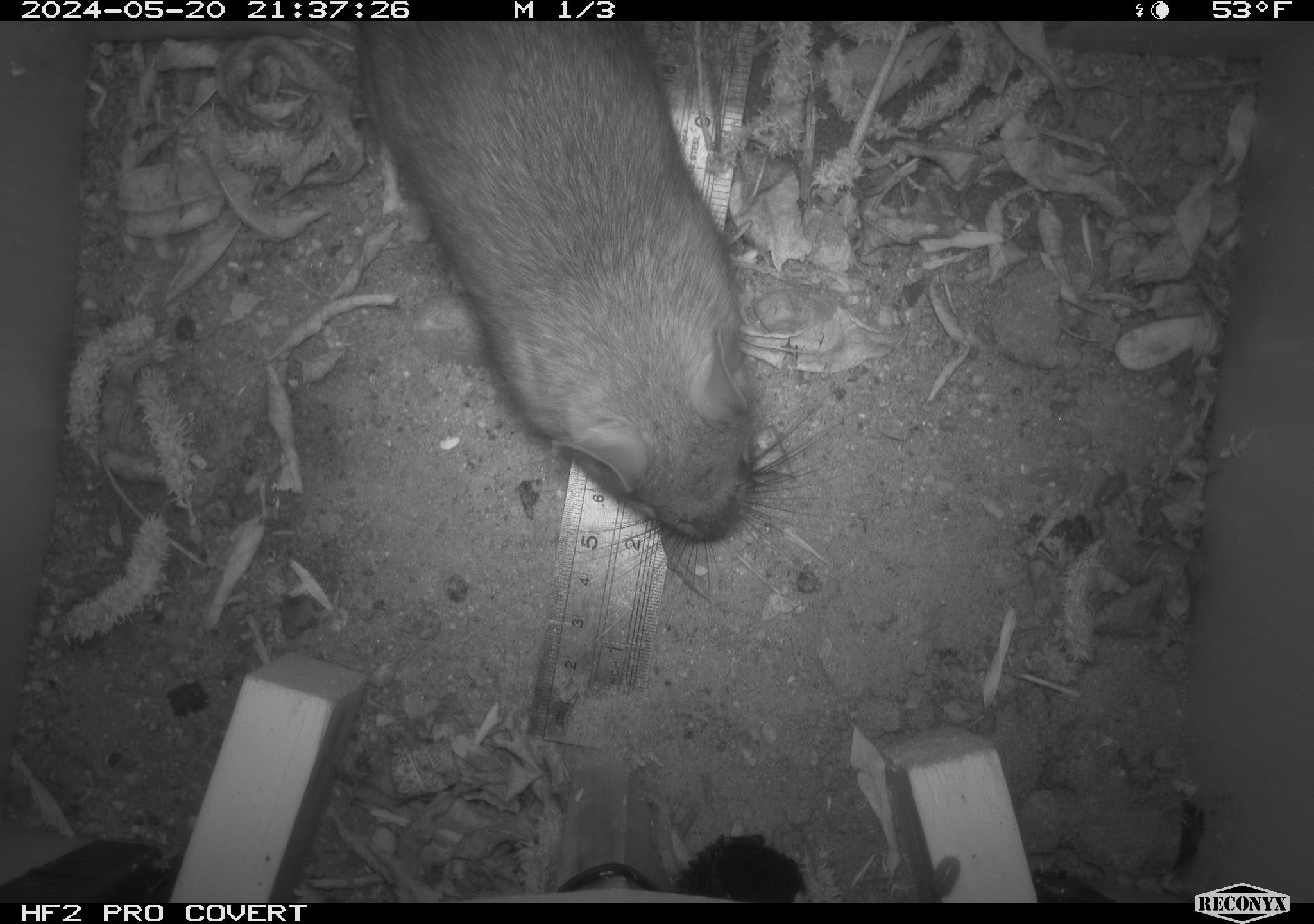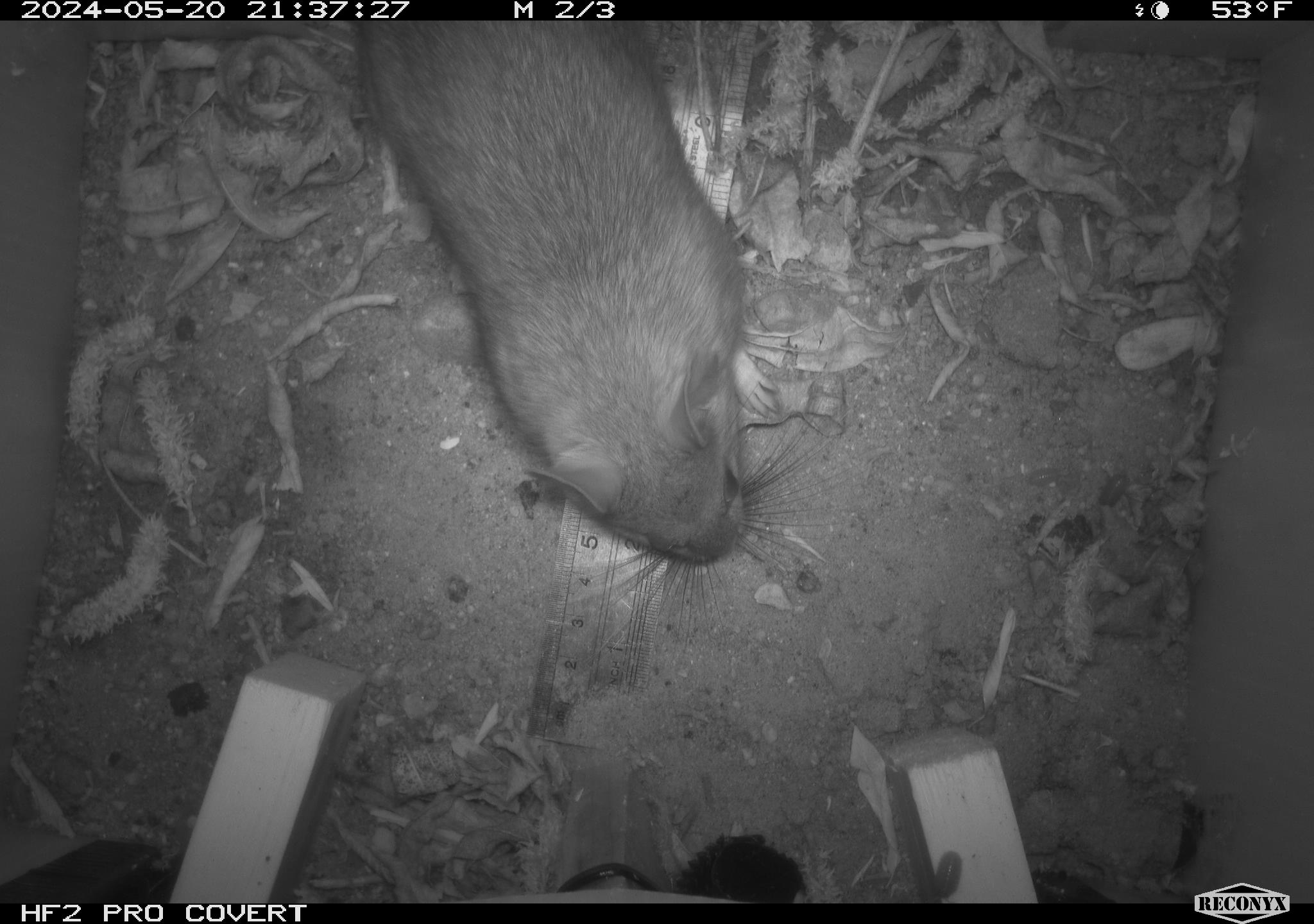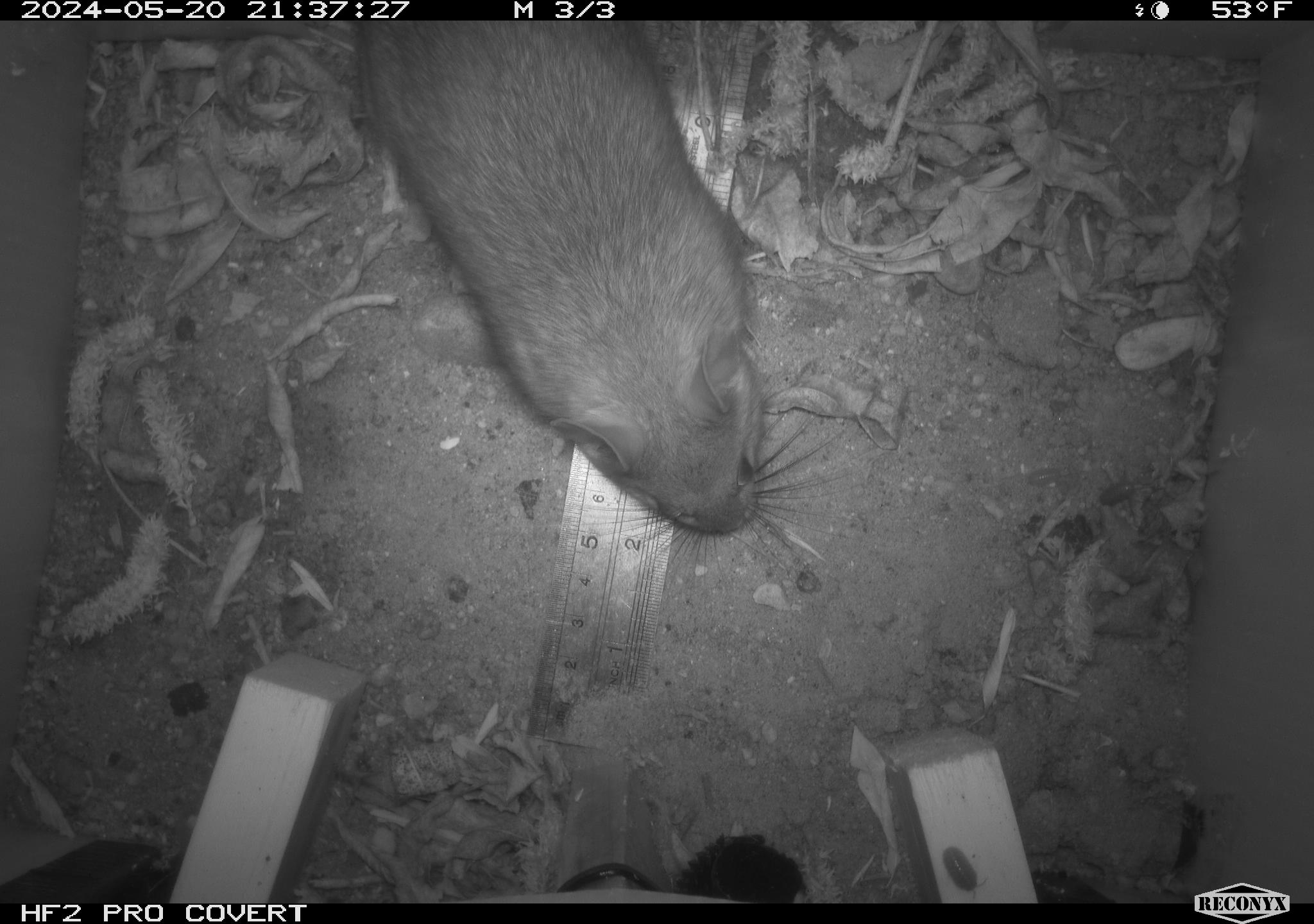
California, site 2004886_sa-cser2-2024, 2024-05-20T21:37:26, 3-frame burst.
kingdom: Animalia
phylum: Chordata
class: Mammalia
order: Rodentia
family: Muridae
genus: Rattus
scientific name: Rattus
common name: rat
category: rattus species